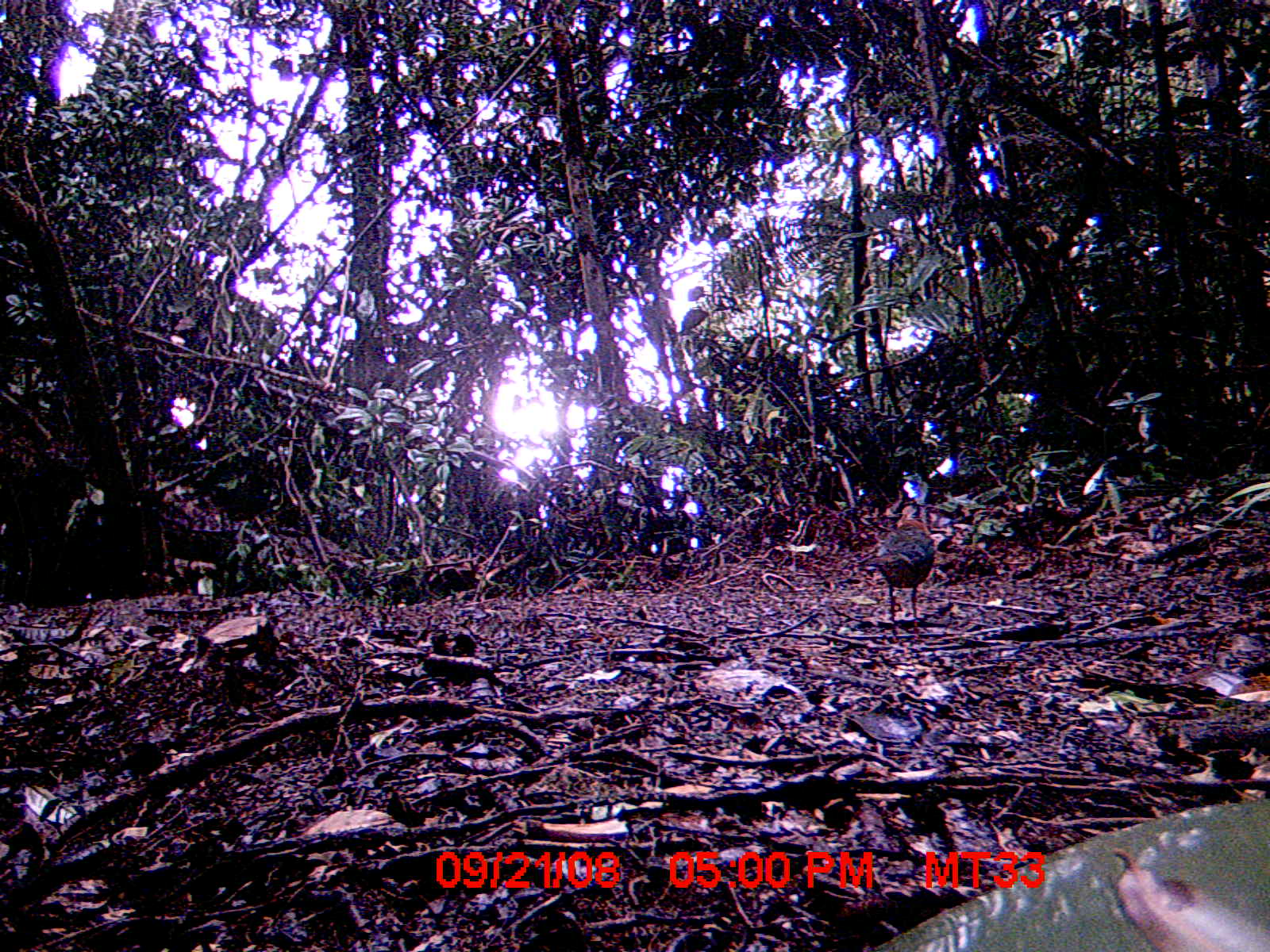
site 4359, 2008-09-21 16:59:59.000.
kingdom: Animalia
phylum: Chordata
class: Aves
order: Coraciiformes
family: Brachypteraciidae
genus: Brachypteracias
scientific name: Brachypteracias squamiger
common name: scaly ground-roller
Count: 1.